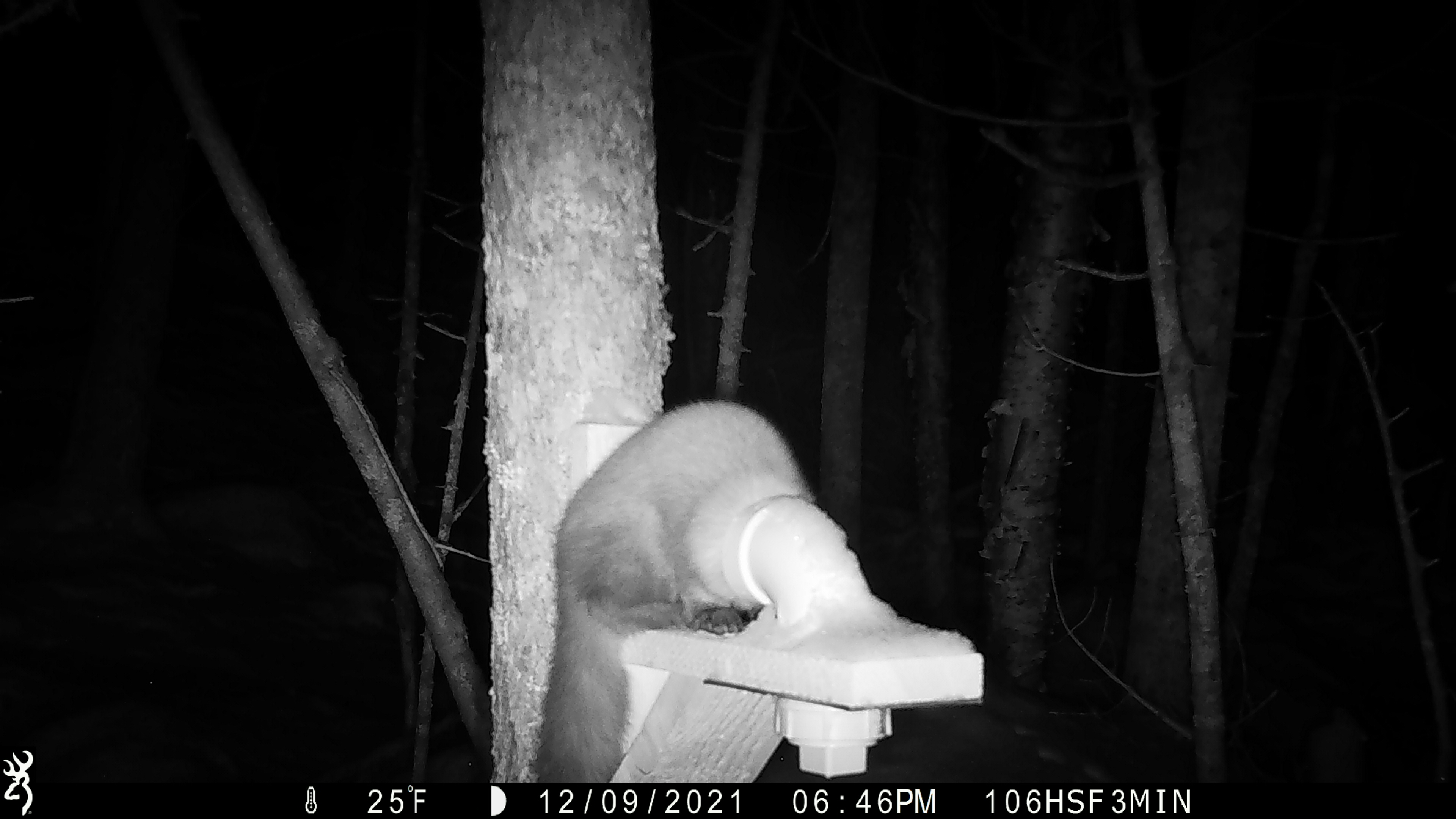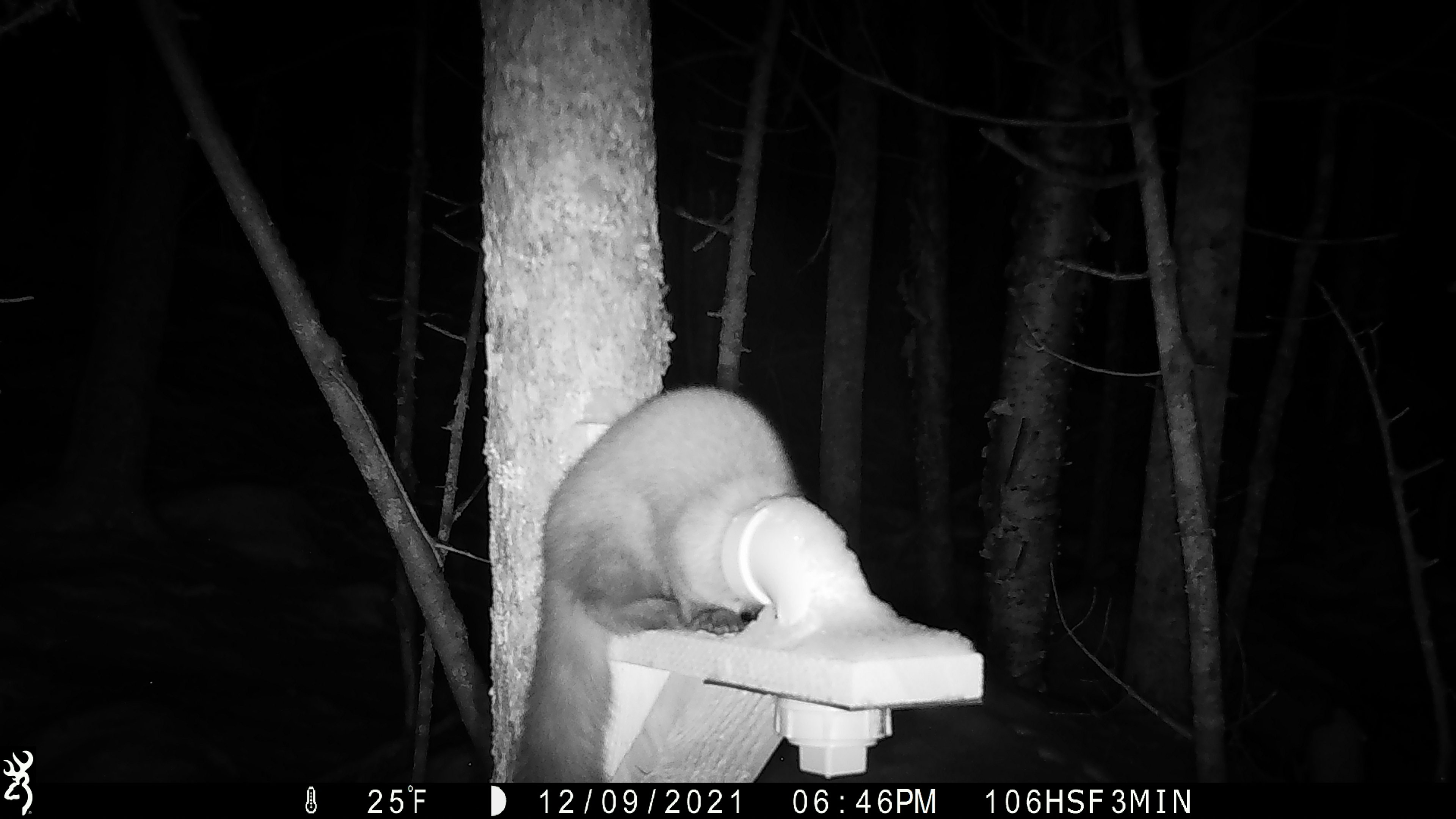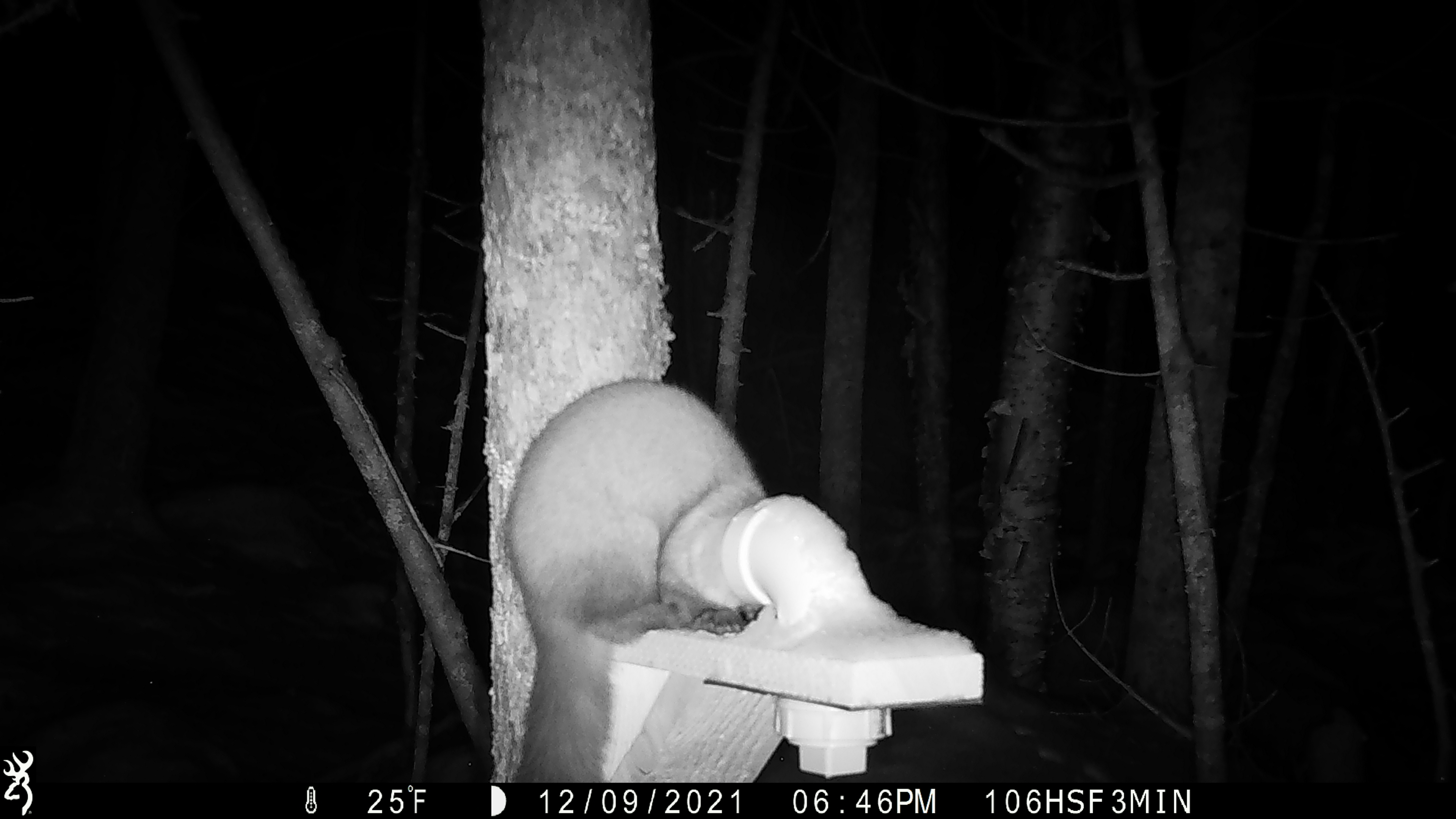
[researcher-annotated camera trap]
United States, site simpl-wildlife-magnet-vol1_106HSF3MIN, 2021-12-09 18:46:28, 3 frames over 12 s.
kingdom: Animalia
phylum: Chordata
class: Mammalia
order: Carnivora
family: Mustelidae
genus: Martes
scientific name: Martes americana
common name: american marten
American marten (Martes americana).